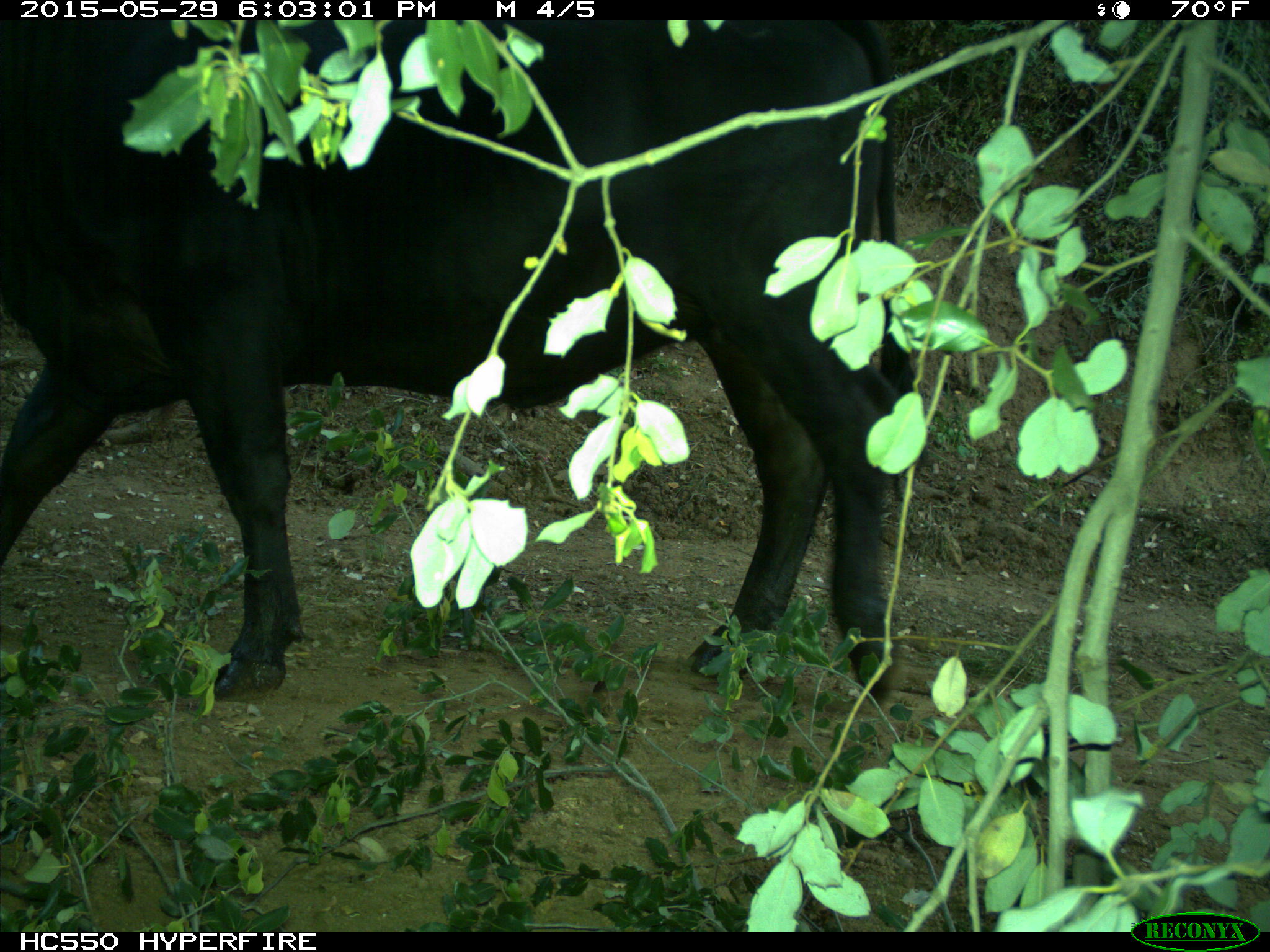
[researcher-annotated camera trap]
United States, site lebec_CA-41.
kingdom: Animalia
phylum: Chordata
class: Mammalia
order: Artiodactyla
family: Bovidae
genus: Bos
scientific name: Bos taurus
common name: domestic cow